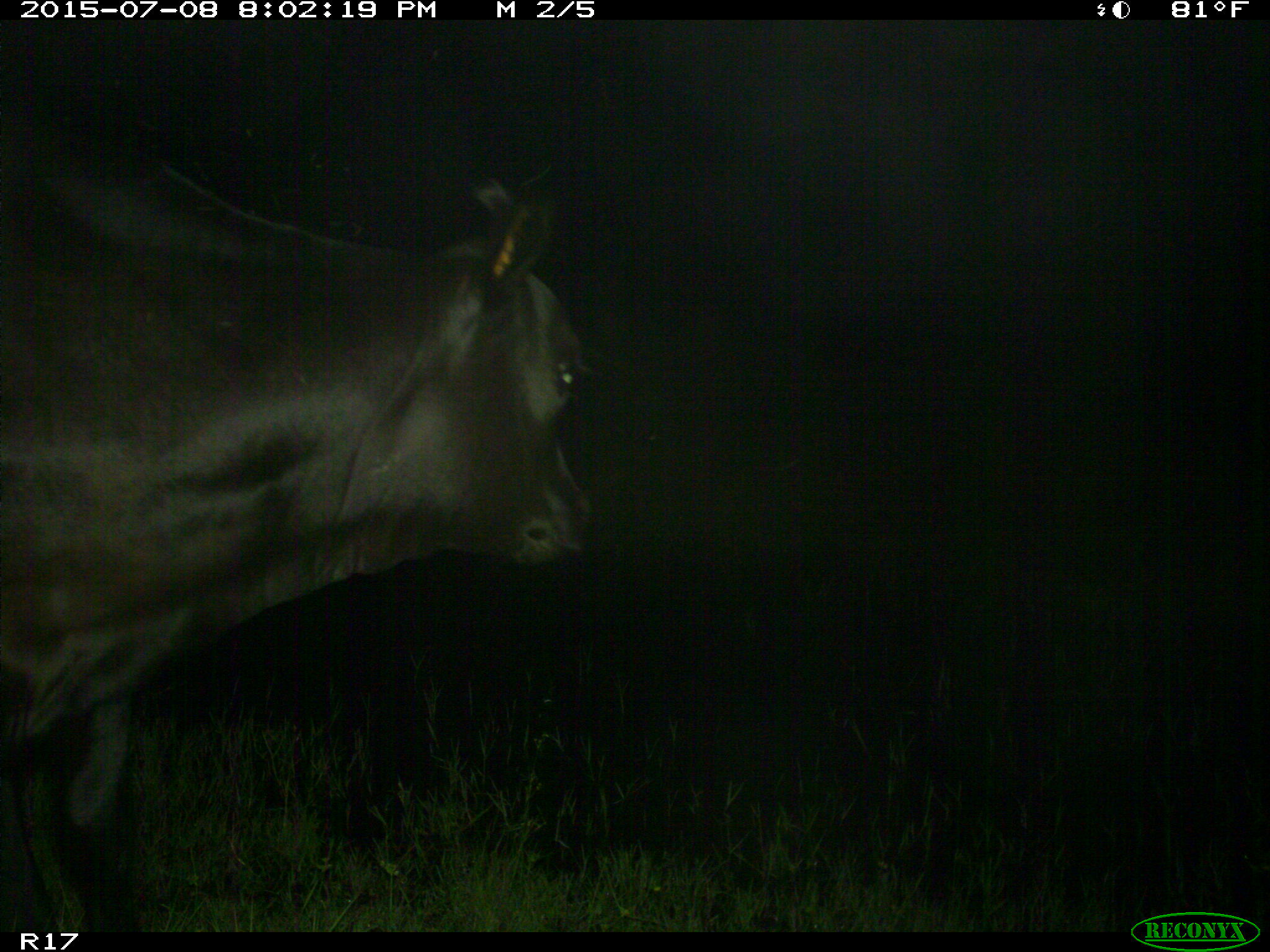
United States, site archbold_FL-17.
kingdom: Animalia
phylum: Chordata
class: Mammalia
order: Artiodactyla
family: Bovidae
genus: Bos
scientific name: Bos taurus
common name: domestic cow